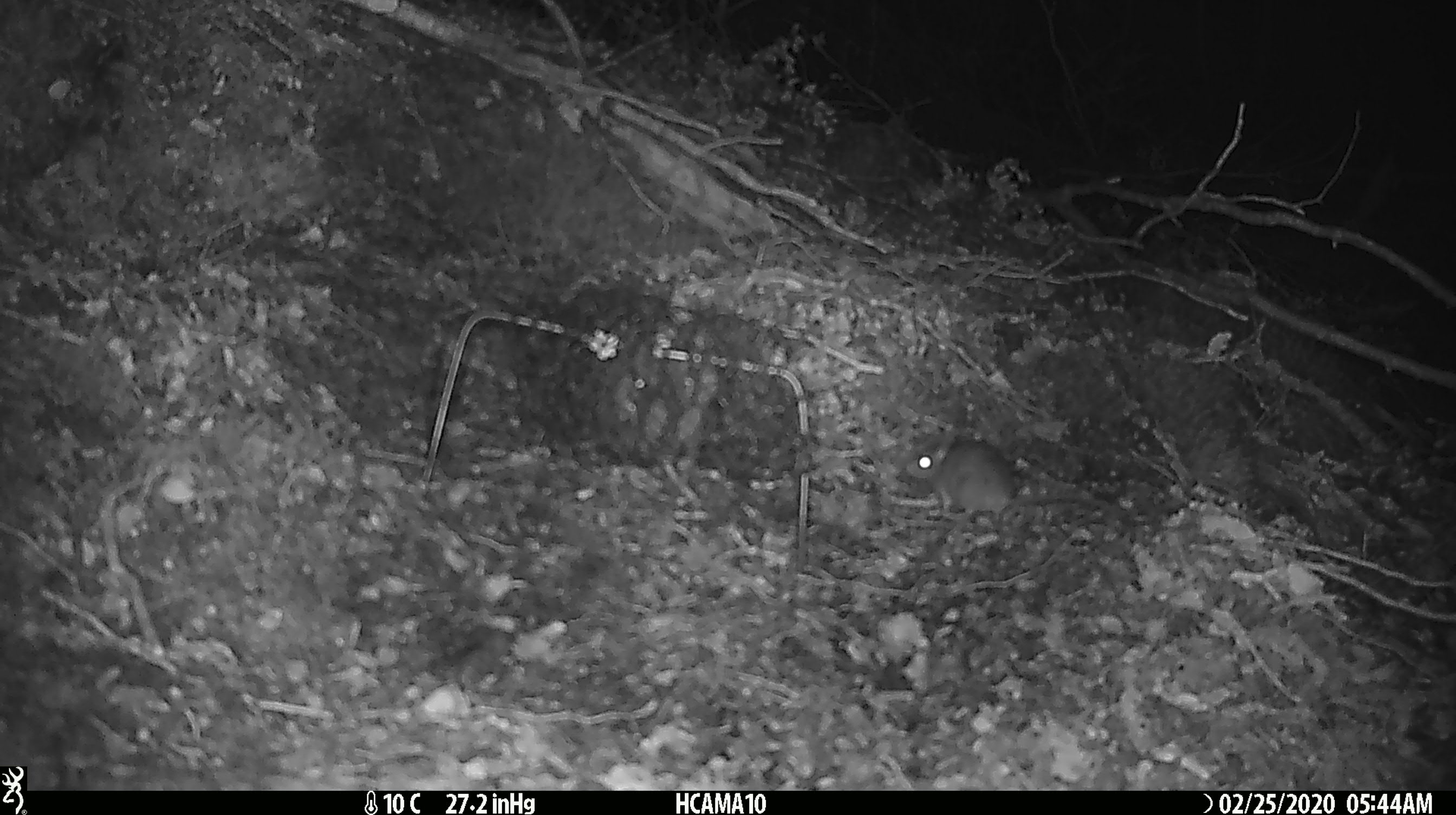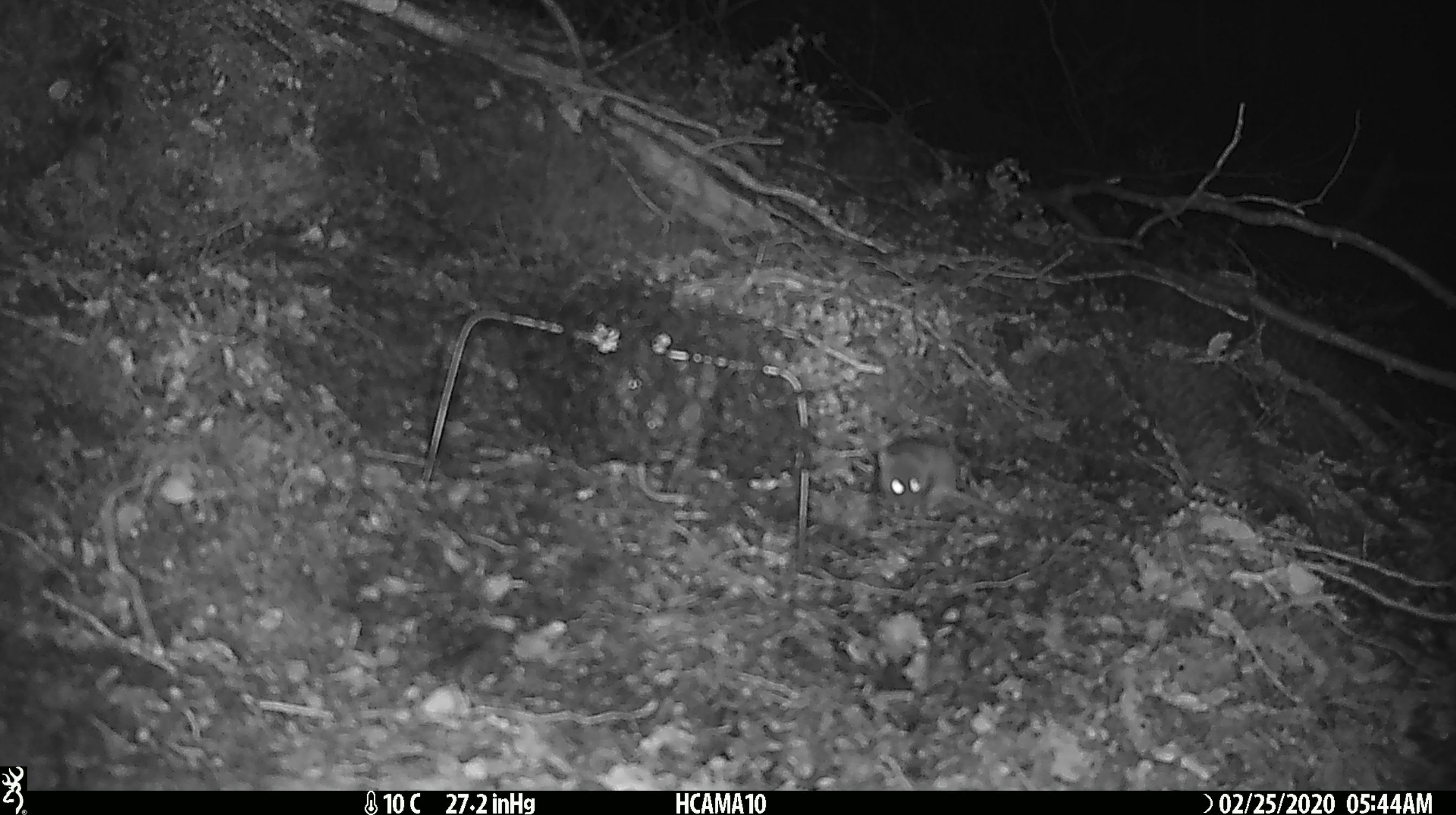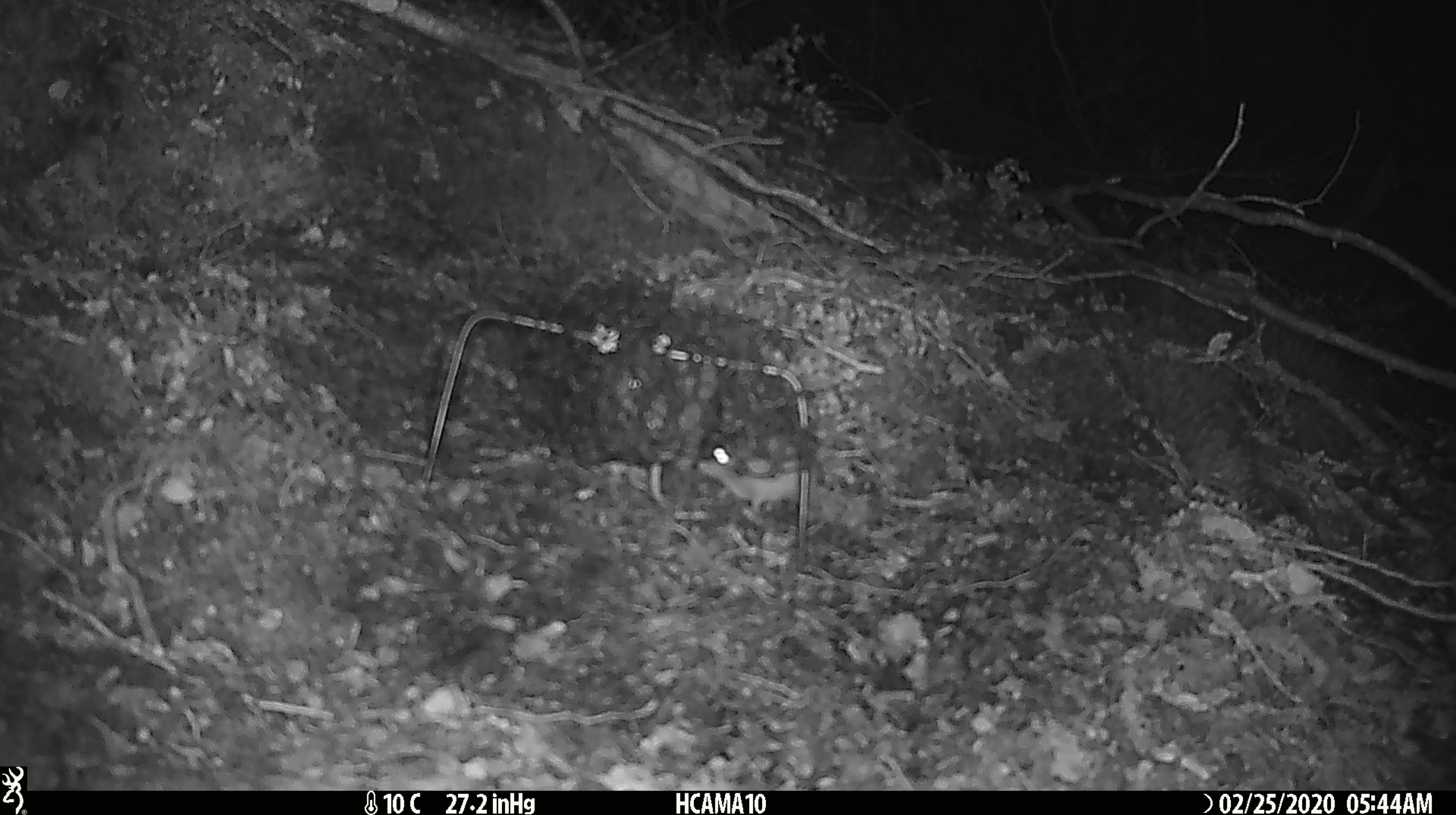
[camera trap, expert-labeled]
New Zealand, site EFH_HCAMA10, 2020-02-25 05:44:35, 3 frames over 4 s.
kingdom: Animalia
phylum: Chordata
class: Mammalia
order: Rodentia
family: Muridae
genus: Mus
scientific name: Mus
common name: mouse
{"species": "mouse (Mus)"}